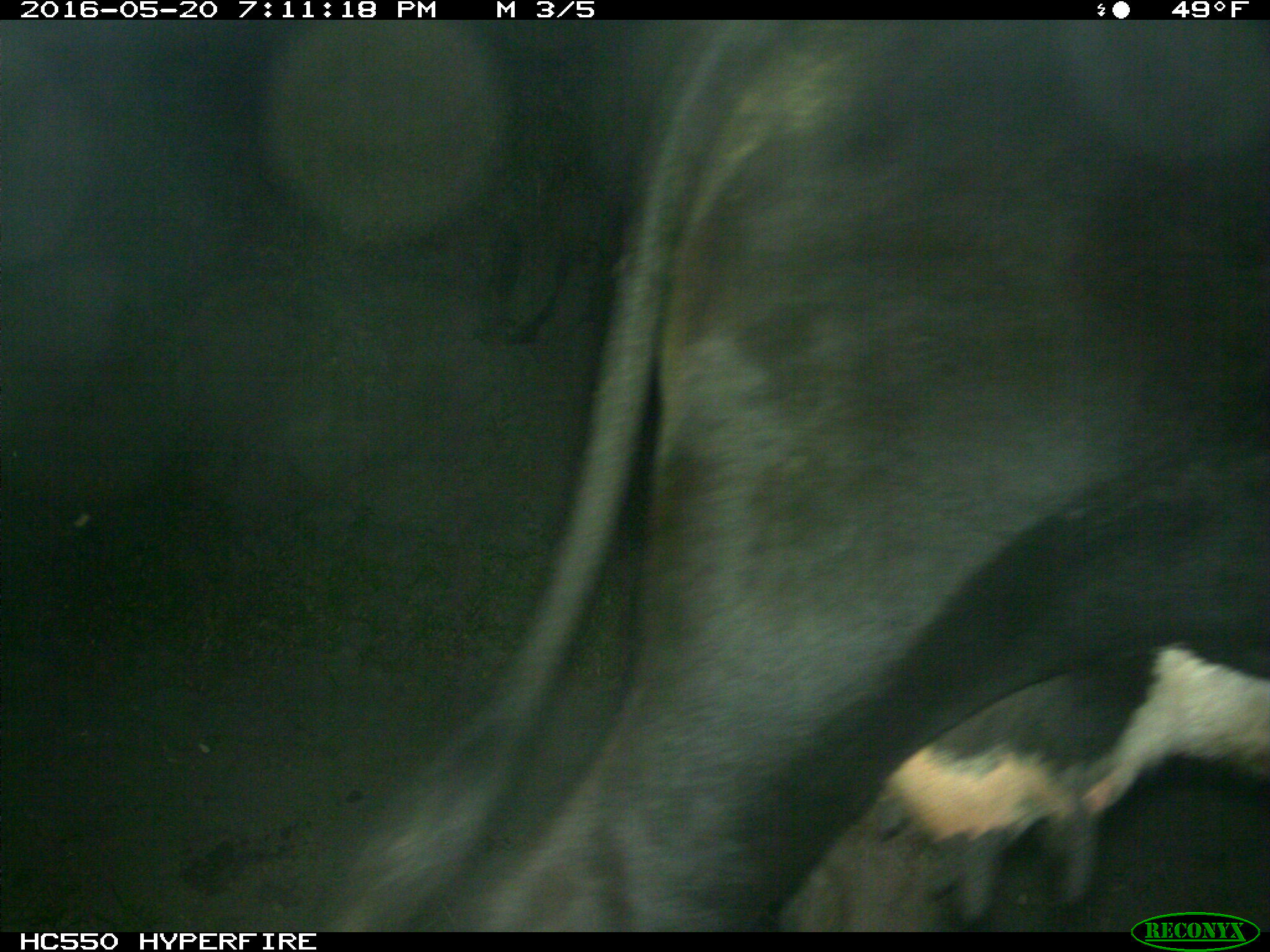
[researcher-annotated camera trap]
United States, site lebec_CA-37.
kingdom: Animalia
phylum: Chordata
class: Mammalia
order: Artiodactyla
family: Bovidae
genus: Bos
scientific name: Bos taurus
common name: domestic cow